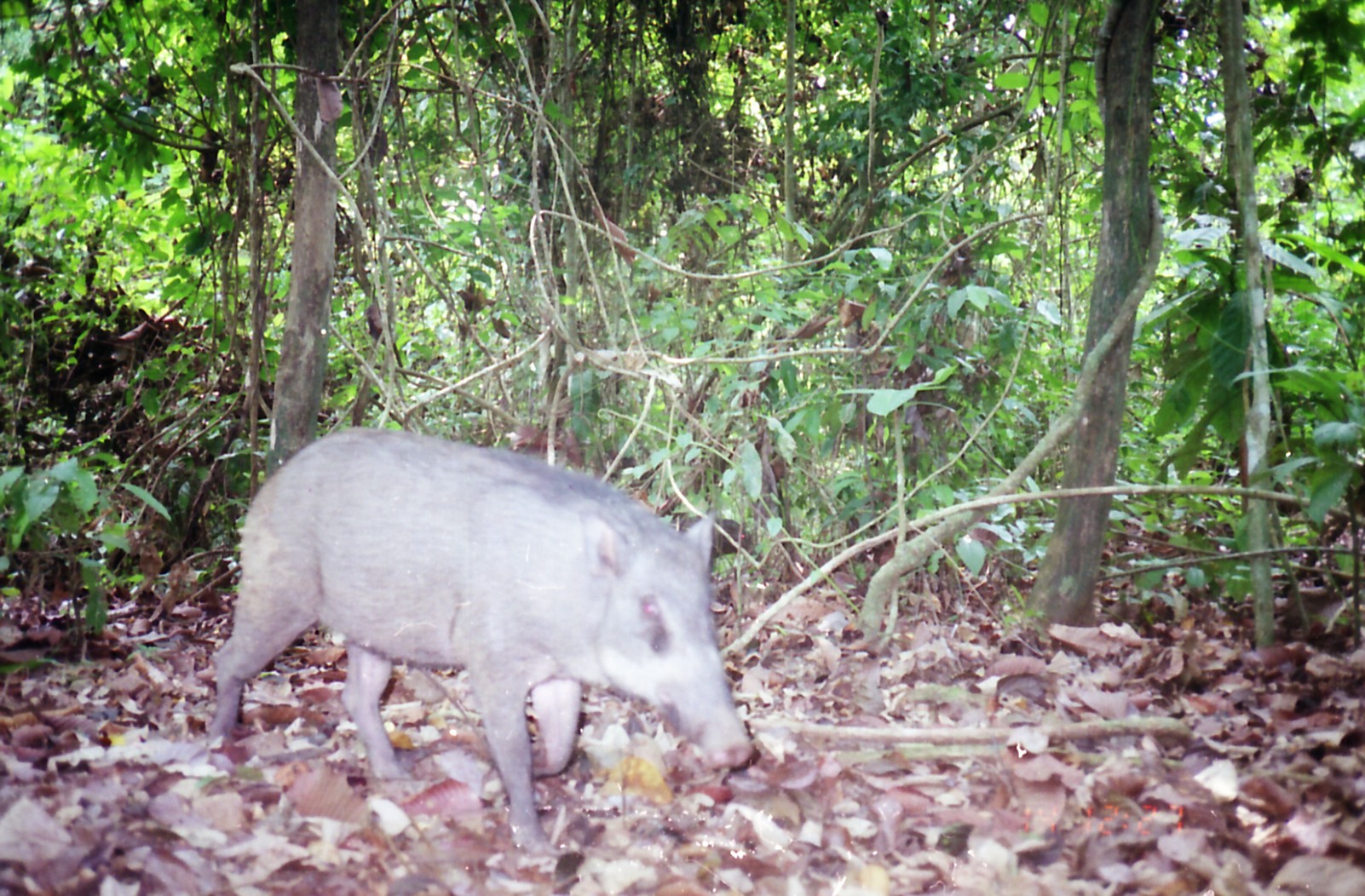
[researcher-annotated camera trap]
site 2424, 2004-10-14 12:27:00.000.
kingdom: Animalia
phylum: Chordata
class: Mammalia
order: Artiodactyla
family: Suidae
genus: Sus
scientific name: Sus scrofa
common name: wild boar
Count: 1.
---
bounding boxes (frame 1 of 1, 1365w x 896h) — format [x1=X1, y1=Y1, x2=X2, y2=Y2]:
sus scrofa: [x1=208, y1=424, x2=753, y2=859]